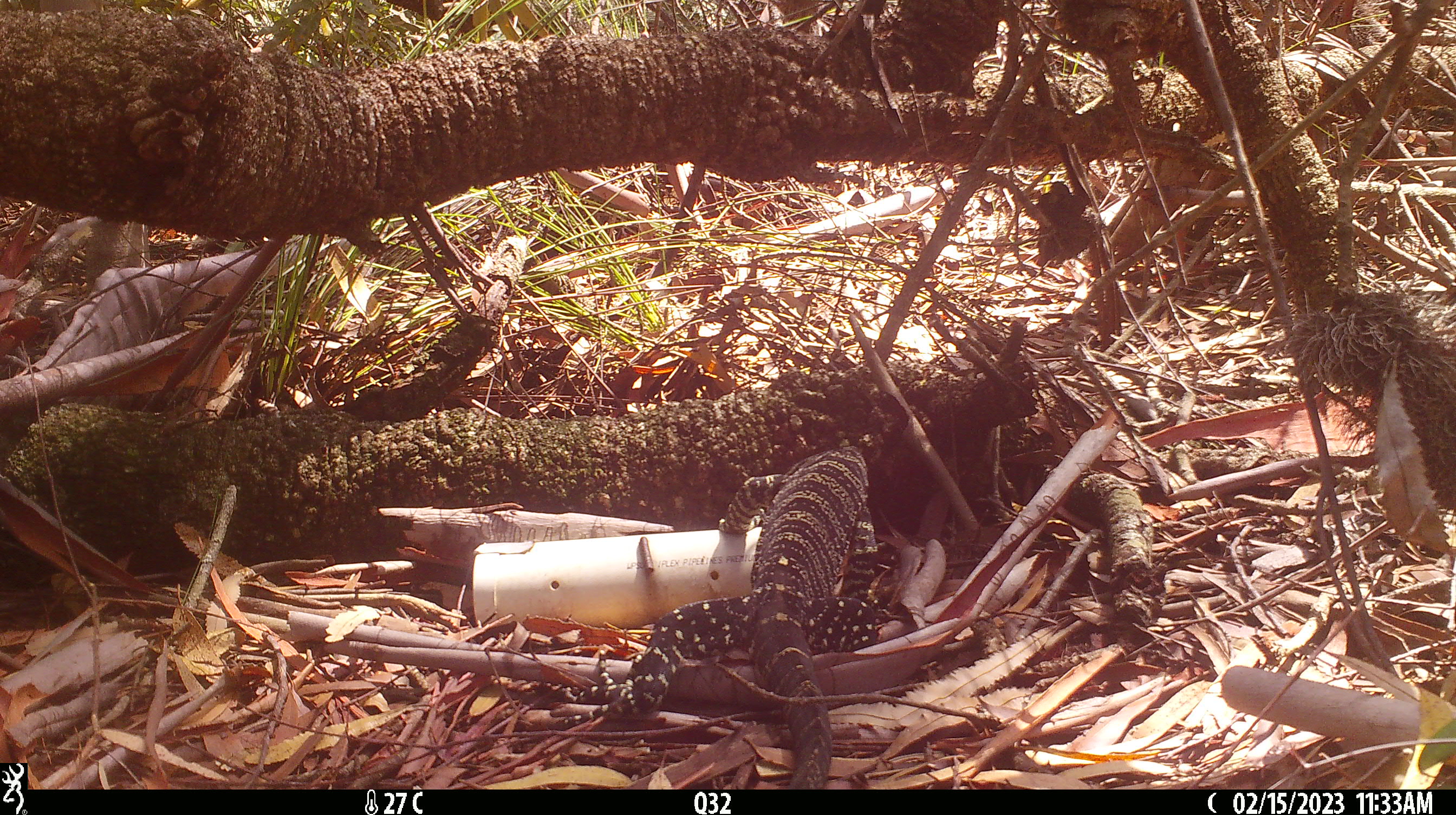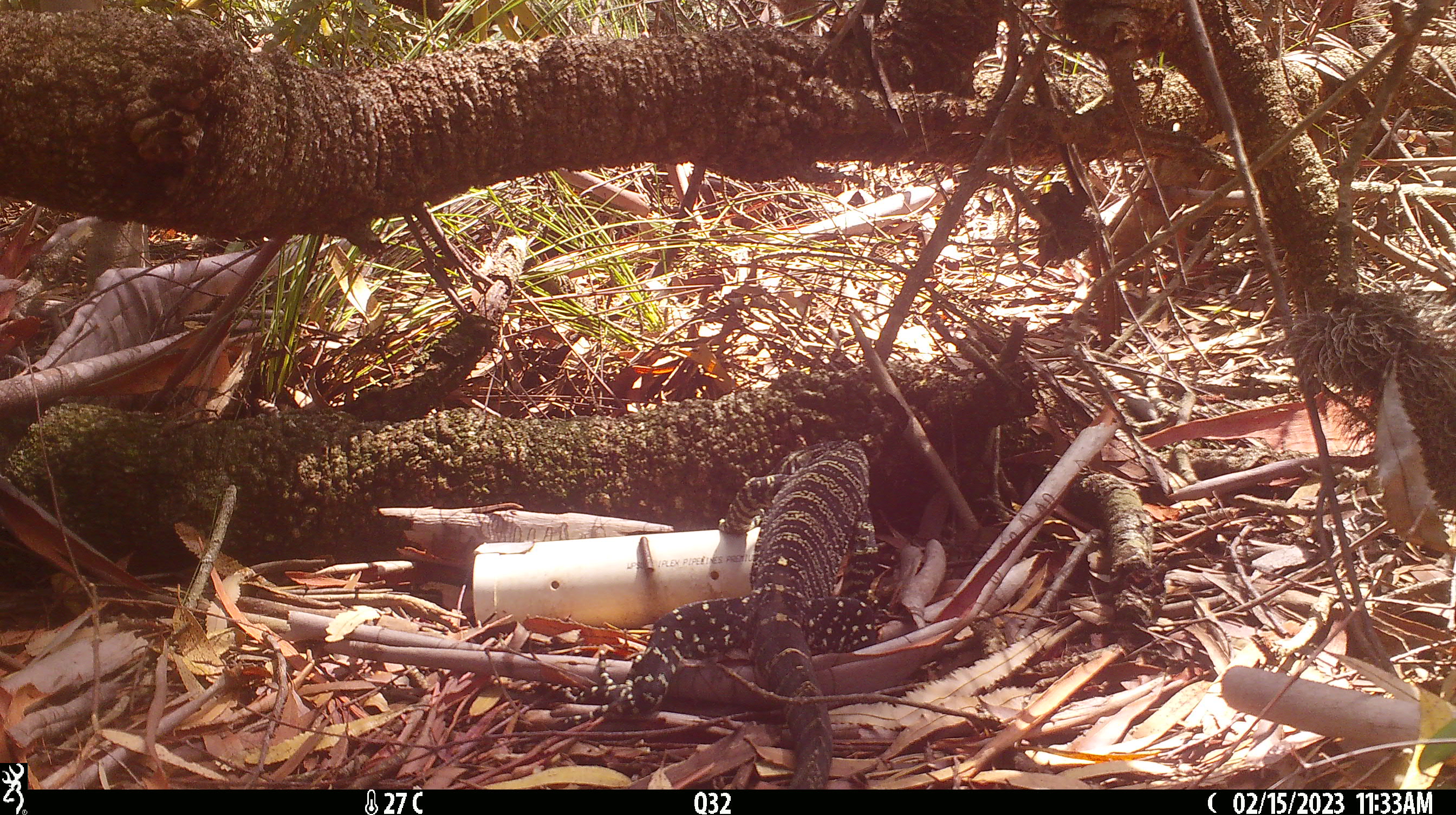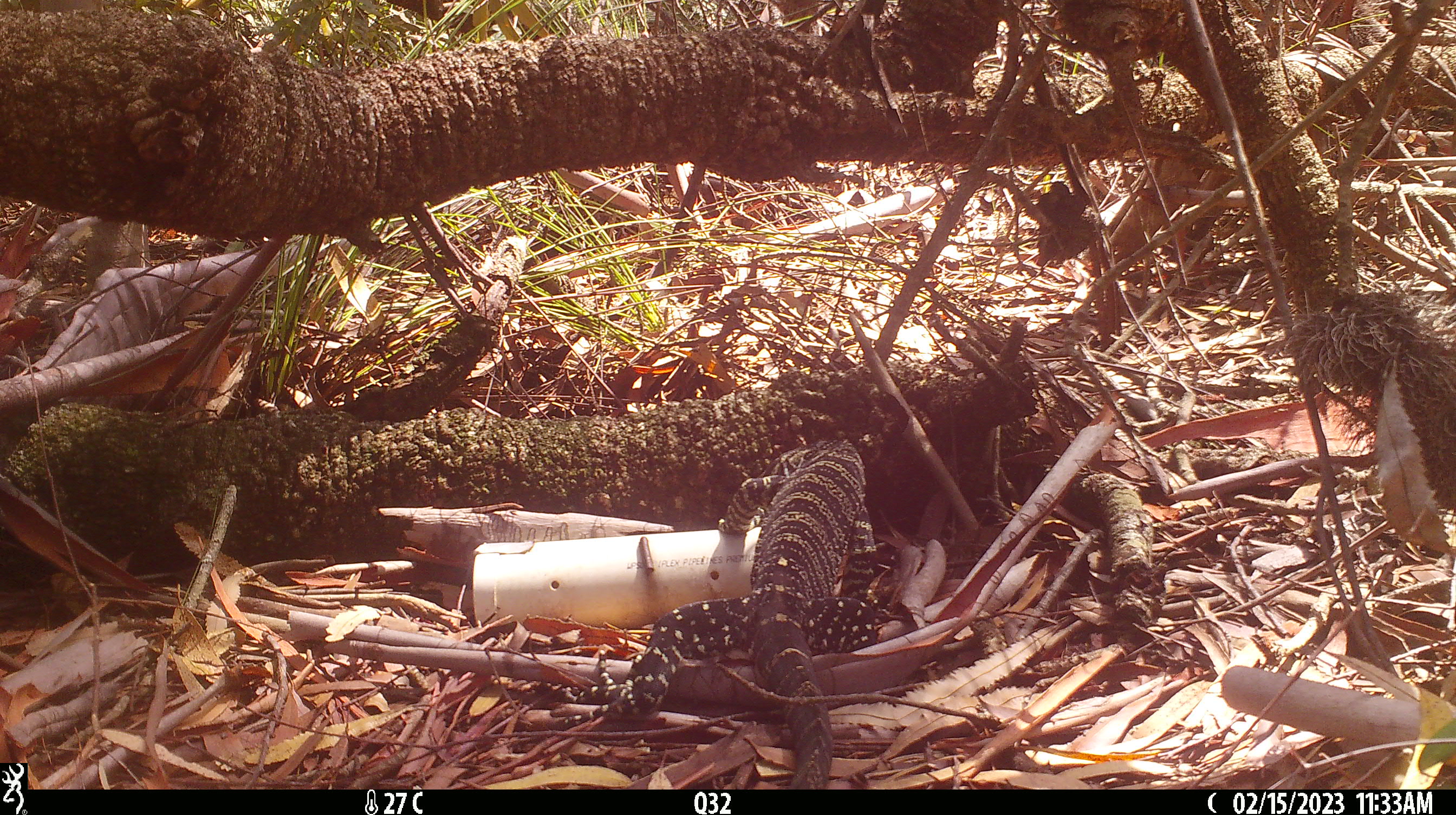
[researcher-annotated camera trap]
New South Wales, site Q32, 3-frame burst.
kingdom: Animalia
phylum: Chordata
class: Reptilia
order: Squamata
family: Varanidae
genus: Varanus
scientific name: Varanus varius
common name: lace monitor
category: goanna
Goanna (lace monitor) (Varanus varius).